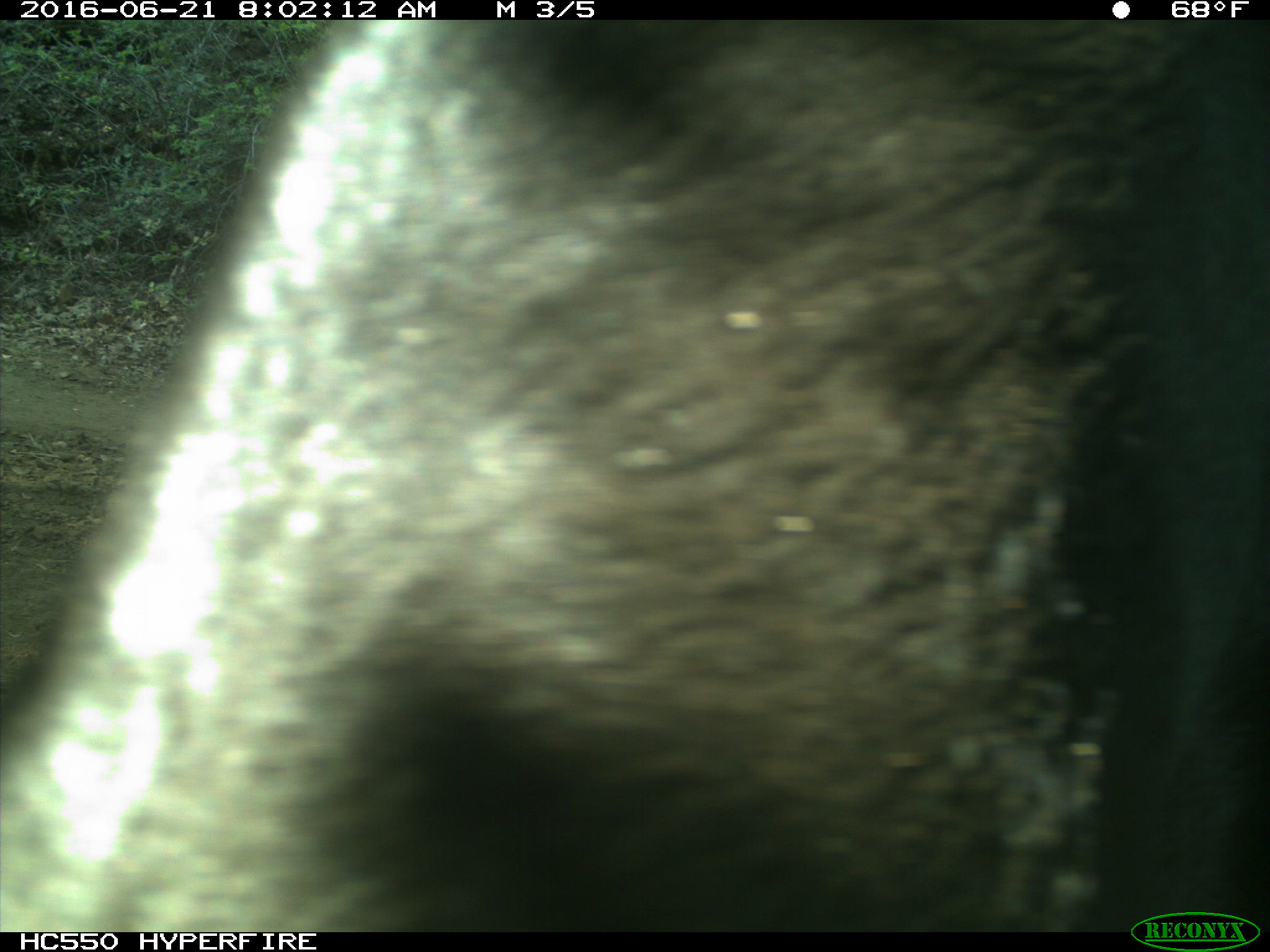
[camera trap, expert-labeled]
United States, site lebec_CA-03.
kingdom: Animalia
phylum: Chordata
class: Mammalia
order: Artiodactyla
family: Bovidae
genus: Bos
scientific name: Bos taurus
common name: domestic cow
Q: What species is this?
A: Bos taurus (domestic cow).